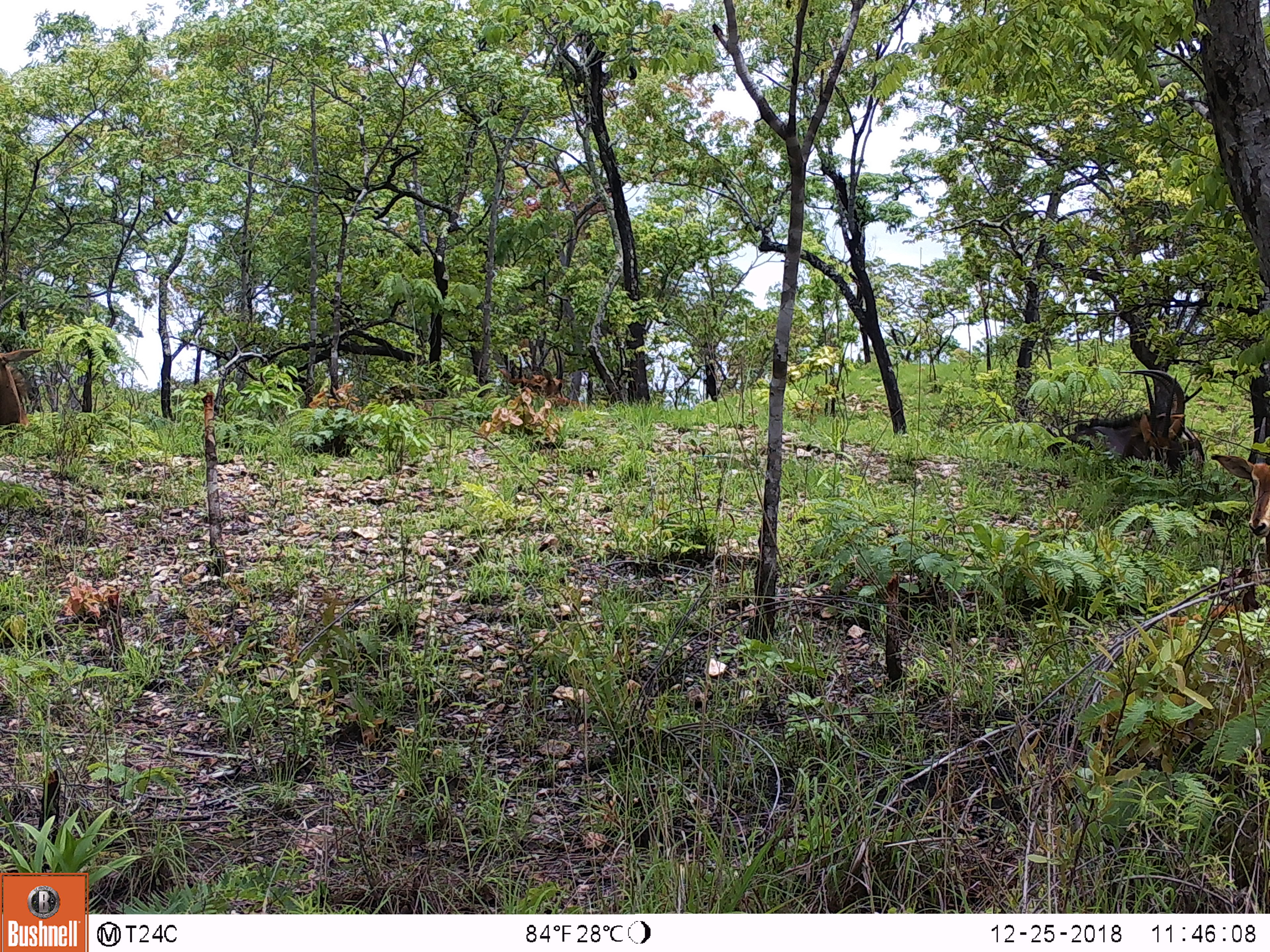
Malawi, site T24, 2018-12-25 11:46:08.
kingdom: Animalia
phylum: Chordata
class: Mammalia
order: Artiodactyla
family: Bovidae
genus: Hippotragus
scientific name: Hippotragus niger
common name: sable antelope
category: sable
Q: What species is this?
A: Sable (sable antelope) (Hippotragus niger).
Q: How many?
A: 2.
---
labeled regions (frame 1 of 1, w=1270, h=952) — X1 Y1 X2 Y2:
sable: 1054 364 1221 471; 1207 442 1268 576